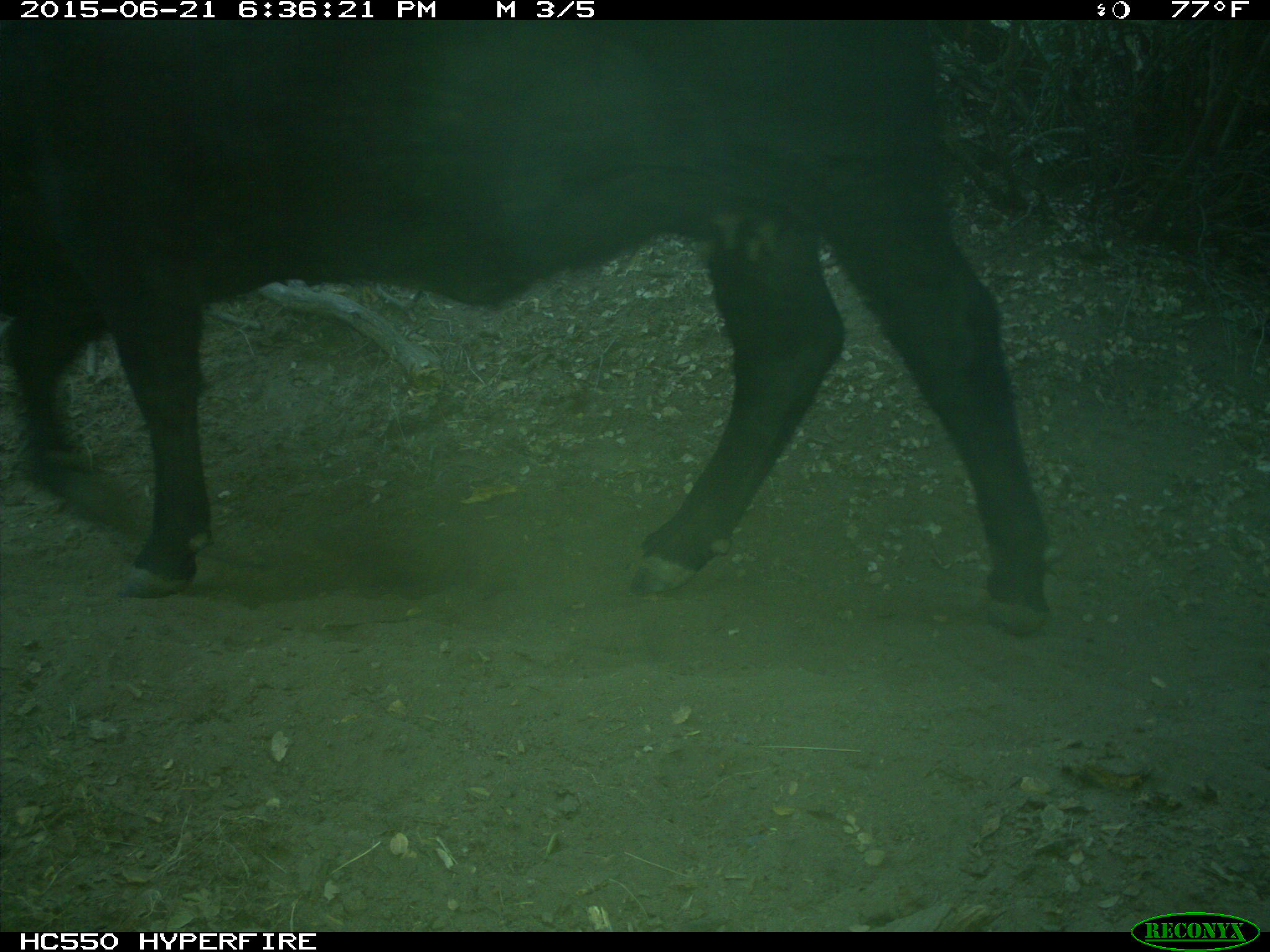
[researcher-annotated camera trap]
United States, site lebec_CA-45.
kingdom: Animalia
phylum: Chordata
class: Mammalia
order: Artiodactyla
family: Bovidae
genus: Bos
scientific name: Bos taurus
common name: domestic cow